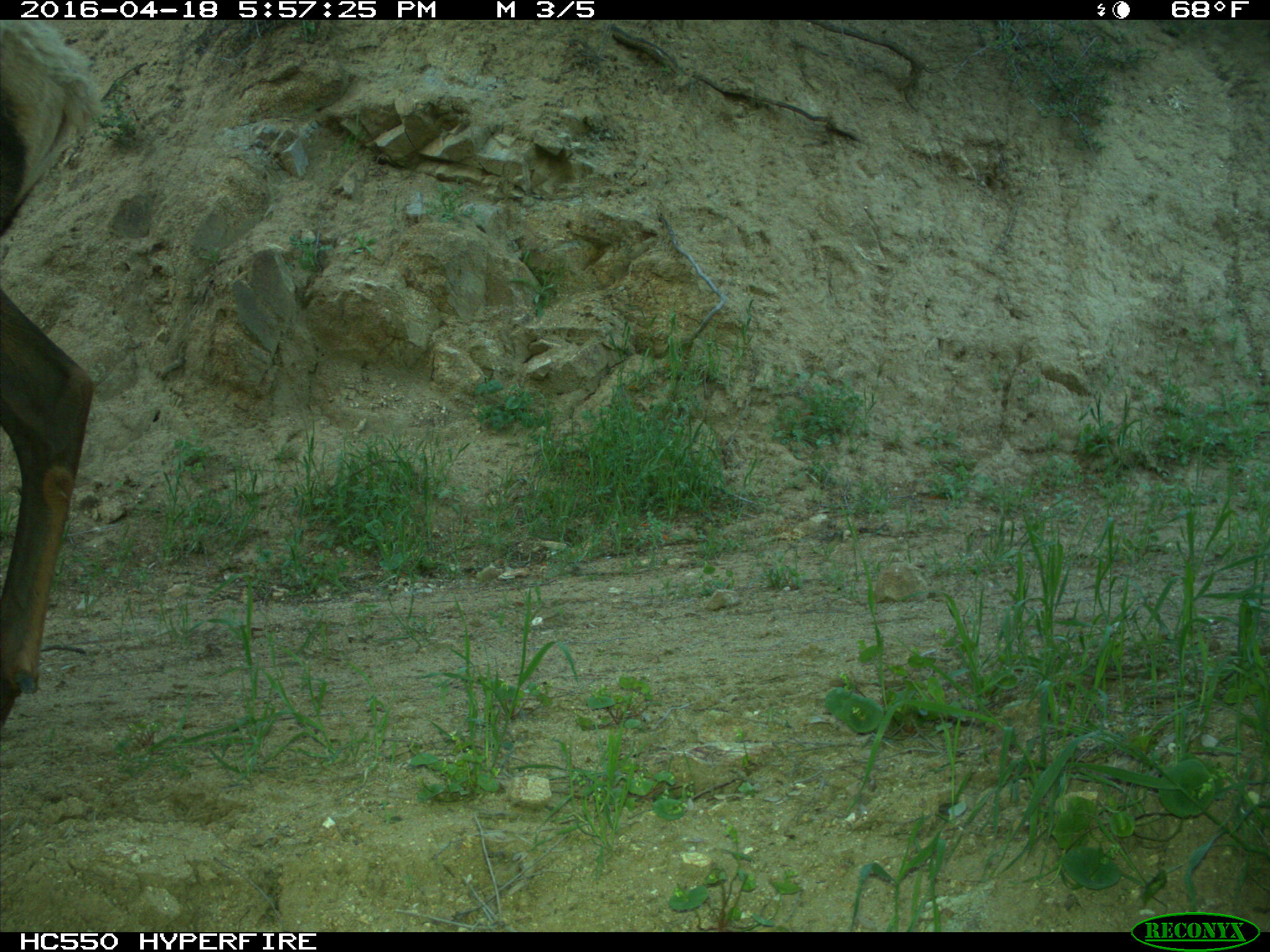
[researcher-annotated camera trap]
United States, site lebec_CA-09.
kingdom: Animalia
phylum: Chordata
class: Mammalia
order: Artiodactyla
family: Cervidae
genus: Cervus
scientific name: Cervus canadensis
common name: elk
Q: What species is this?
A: Cervus canadensis (elk).